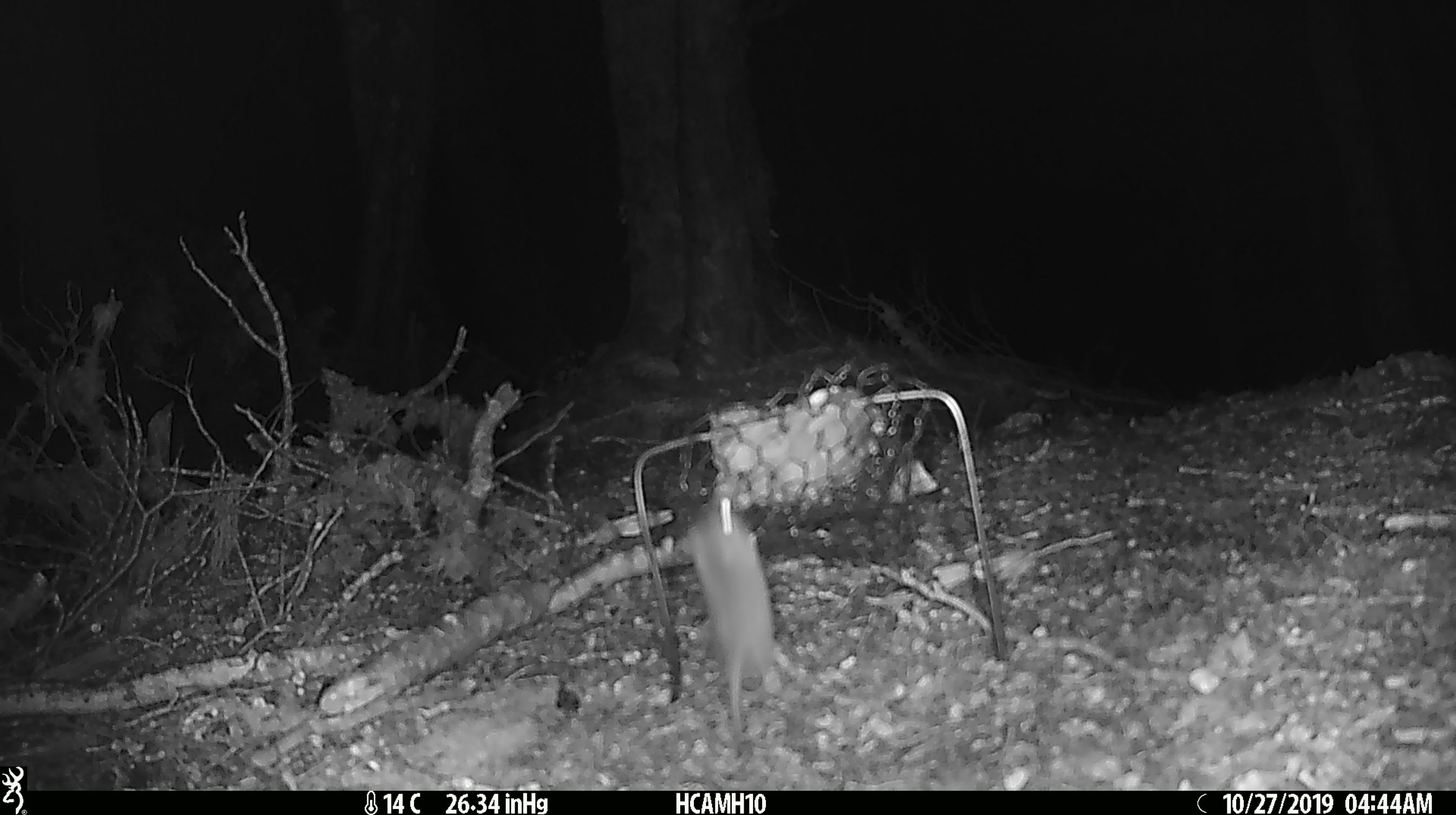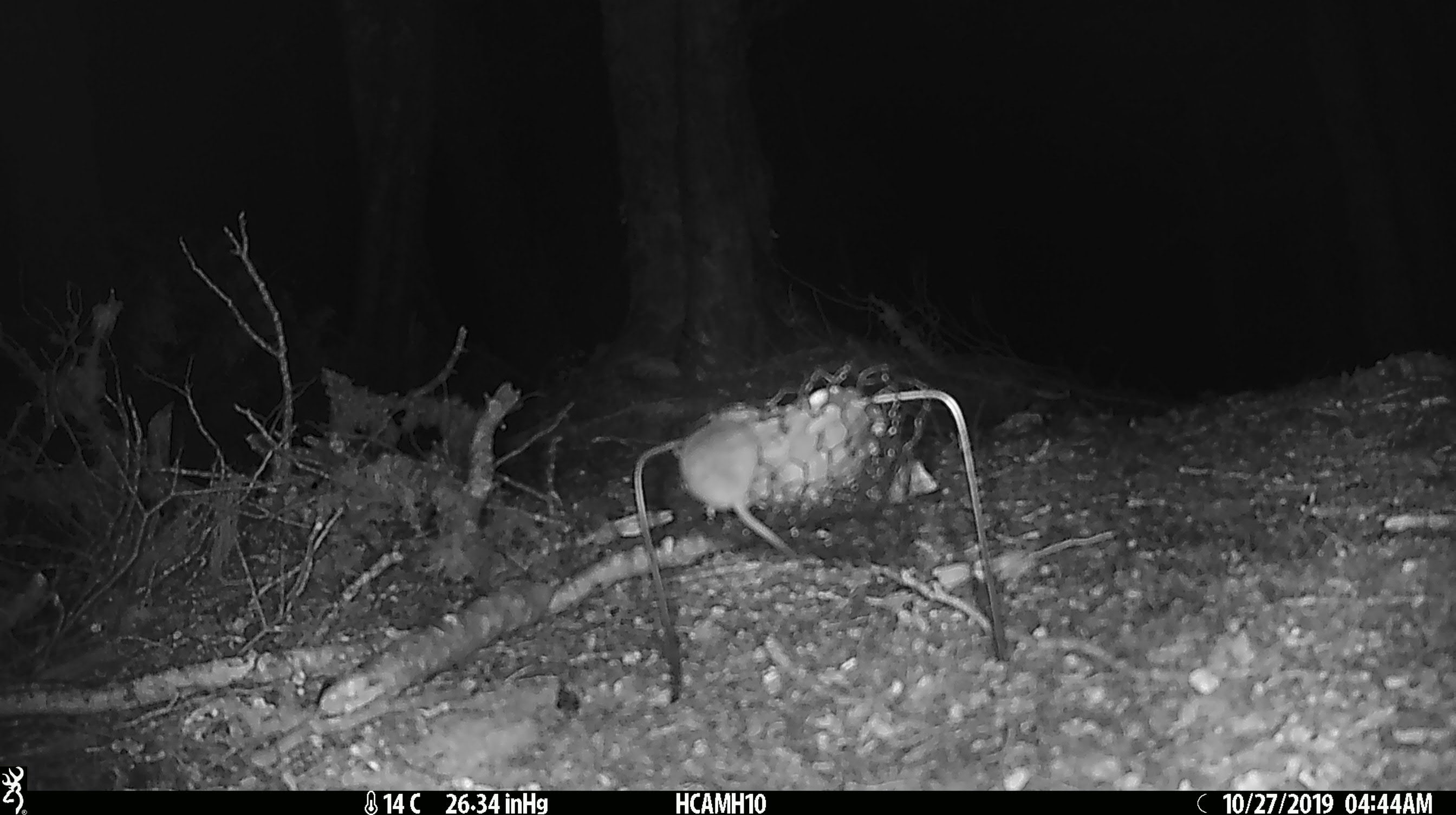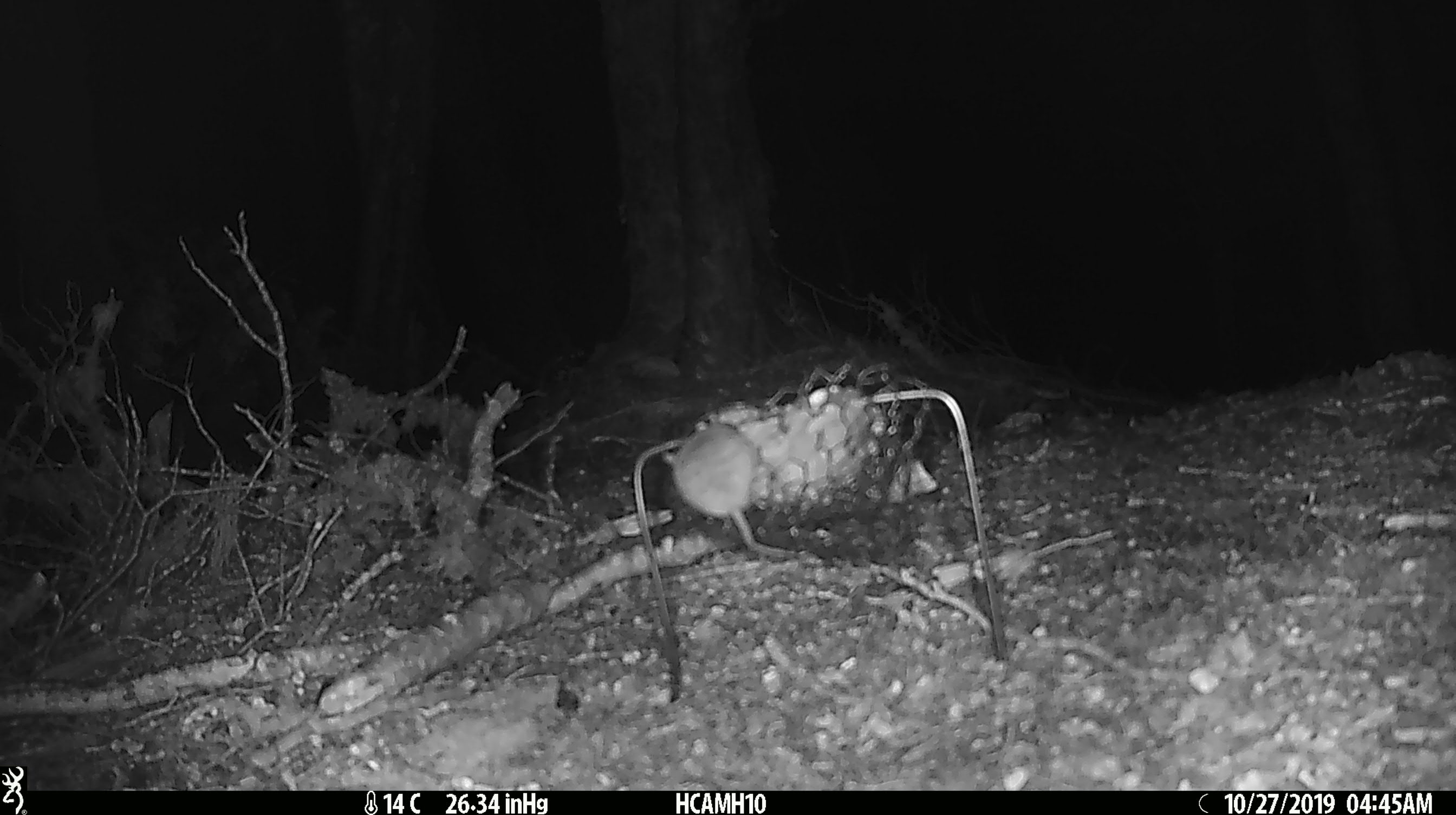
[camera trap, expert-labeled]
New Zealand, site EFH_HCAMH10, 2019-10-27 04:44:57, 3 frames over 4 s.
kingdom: Animalia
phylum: Chordata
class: Mammalia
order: Rodentia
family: Muridae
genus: Mus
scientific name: Mus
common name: mouse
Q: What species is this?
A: Mouse (Mus).